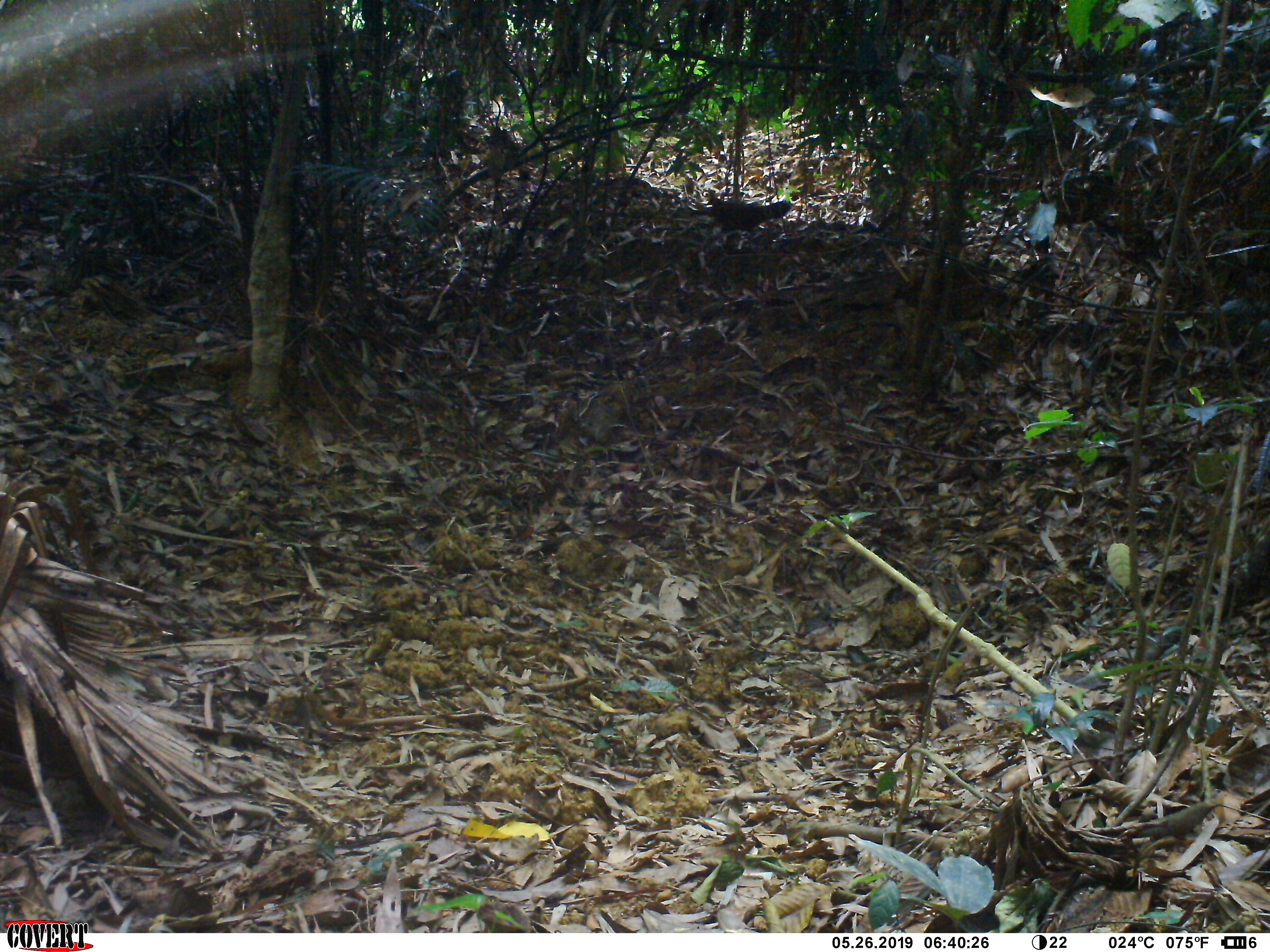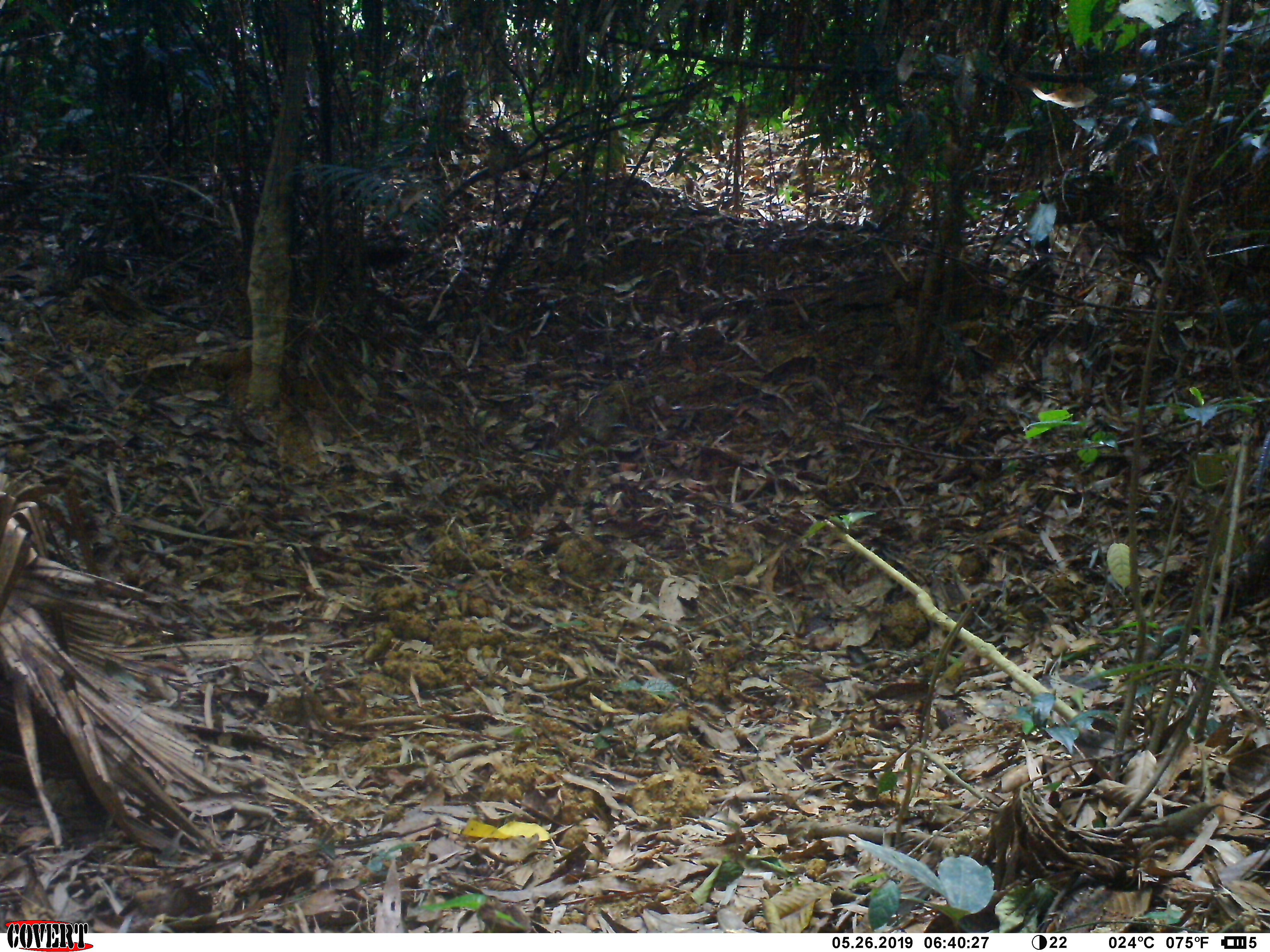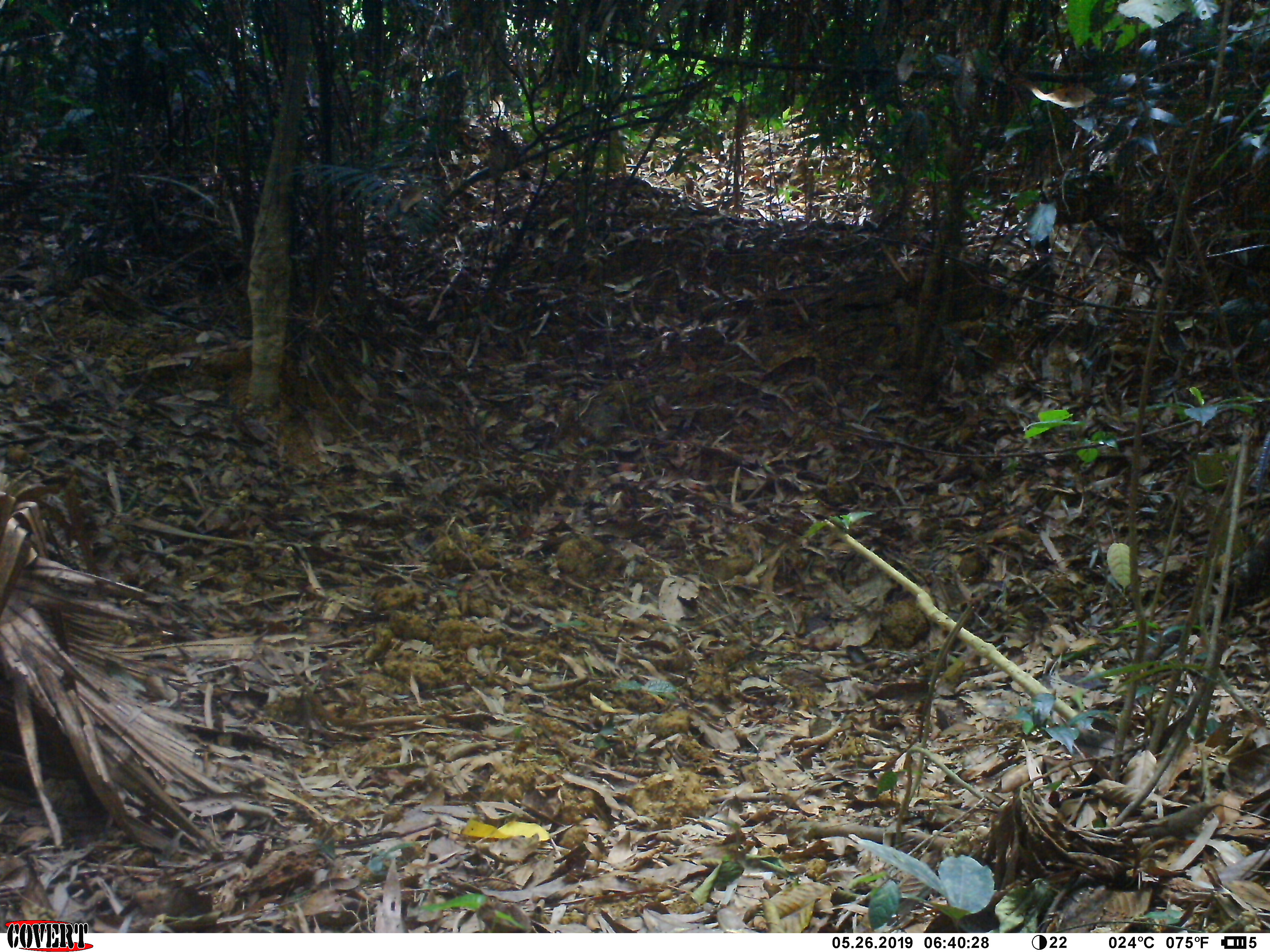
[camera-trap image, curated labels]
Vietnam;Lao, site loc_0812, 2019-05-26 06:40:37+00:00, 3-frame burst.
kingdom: Animalia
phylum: Chordata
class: Aves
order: Galliformes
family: Phasianidae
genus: Gallus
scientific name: Gallus gallus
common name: red junglefowl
Red junglefowl (Gallus gallus). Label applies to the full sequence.